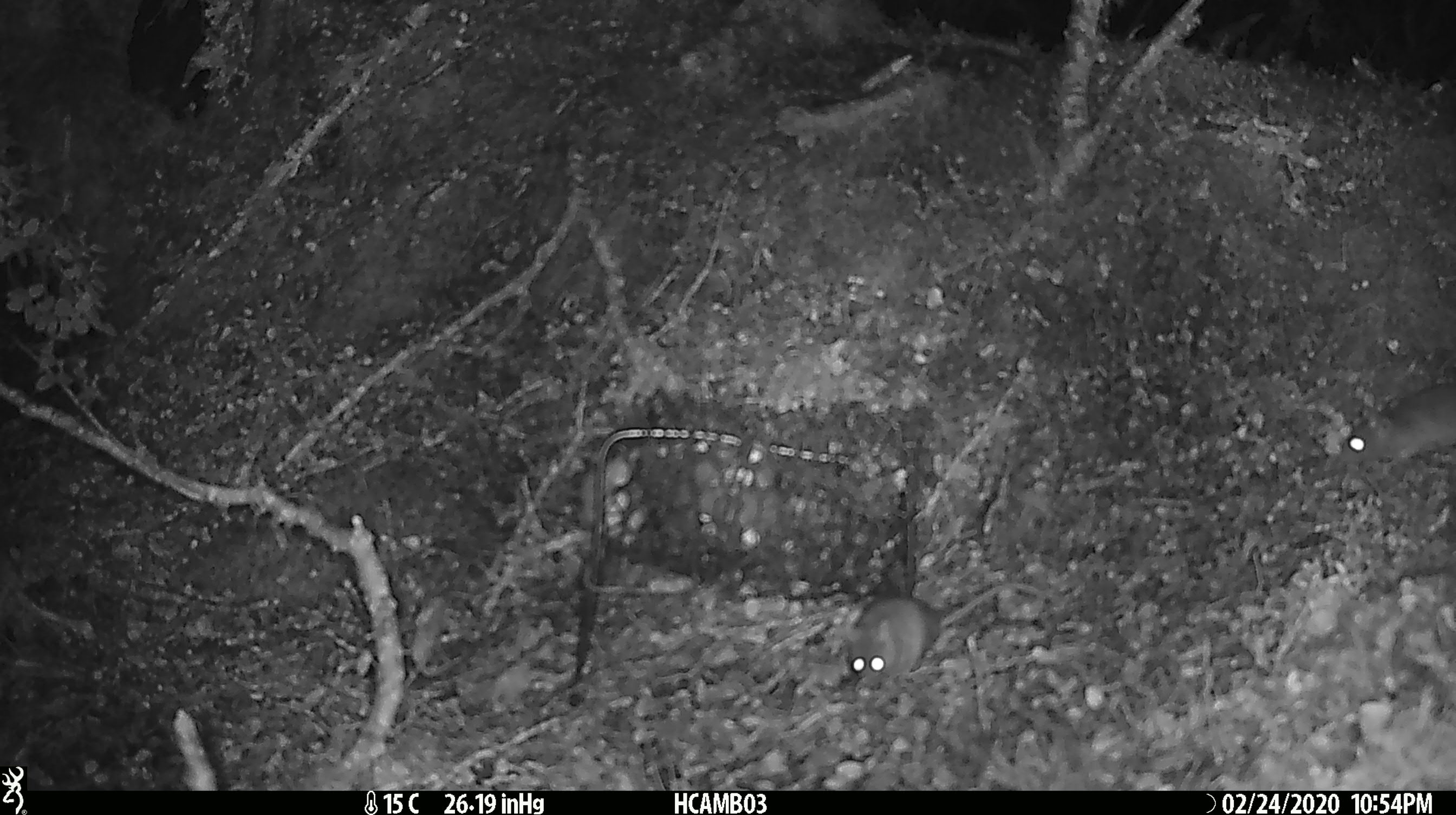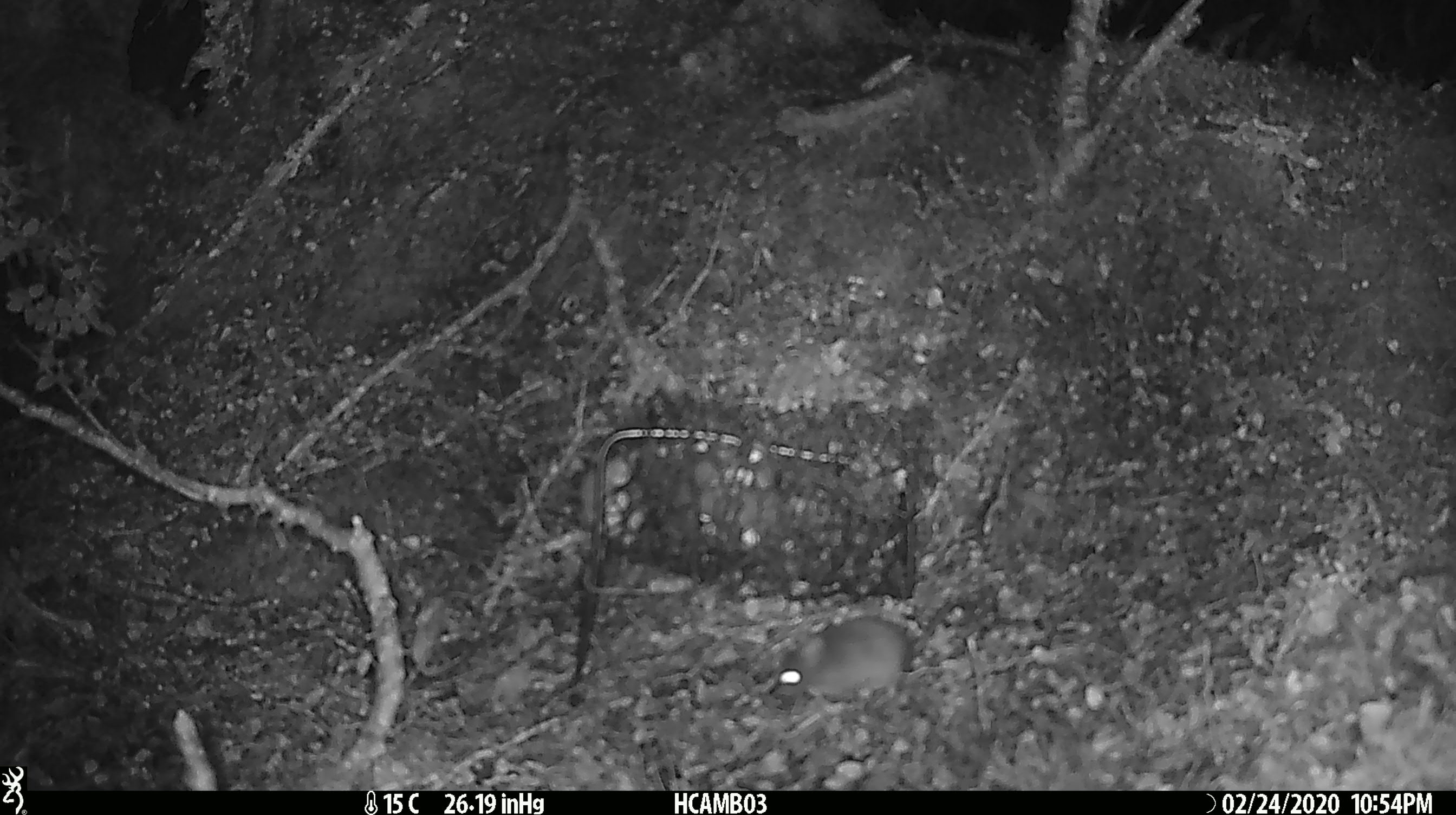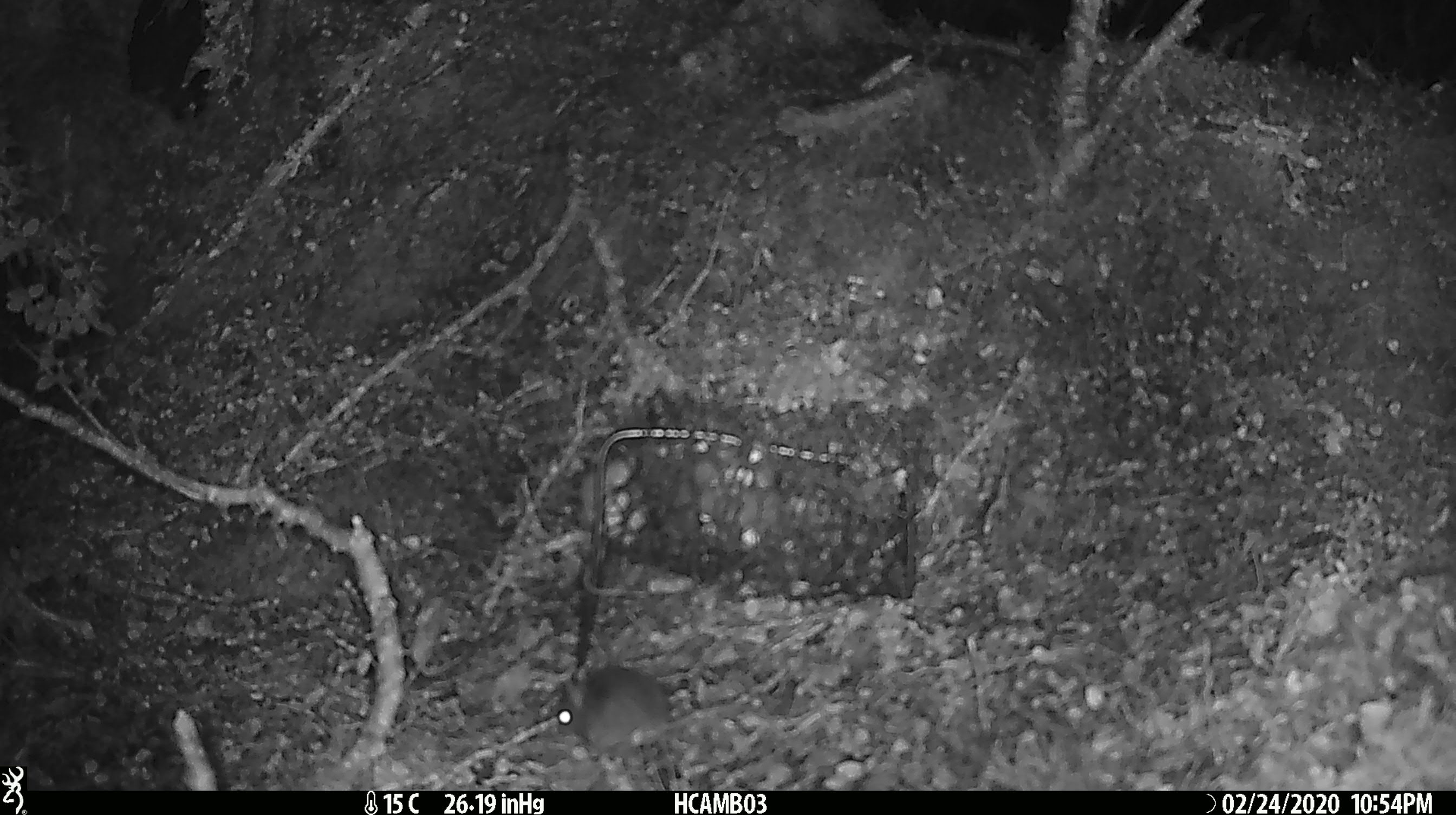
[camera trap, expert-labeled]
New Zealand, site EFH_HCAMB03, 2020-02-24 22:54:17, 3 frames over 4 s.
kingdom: Animalia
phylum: Chordata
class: Mammalia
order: Rodentia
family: Muridae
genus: Mus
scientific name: Mus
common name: mouse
Mouse (Mus).